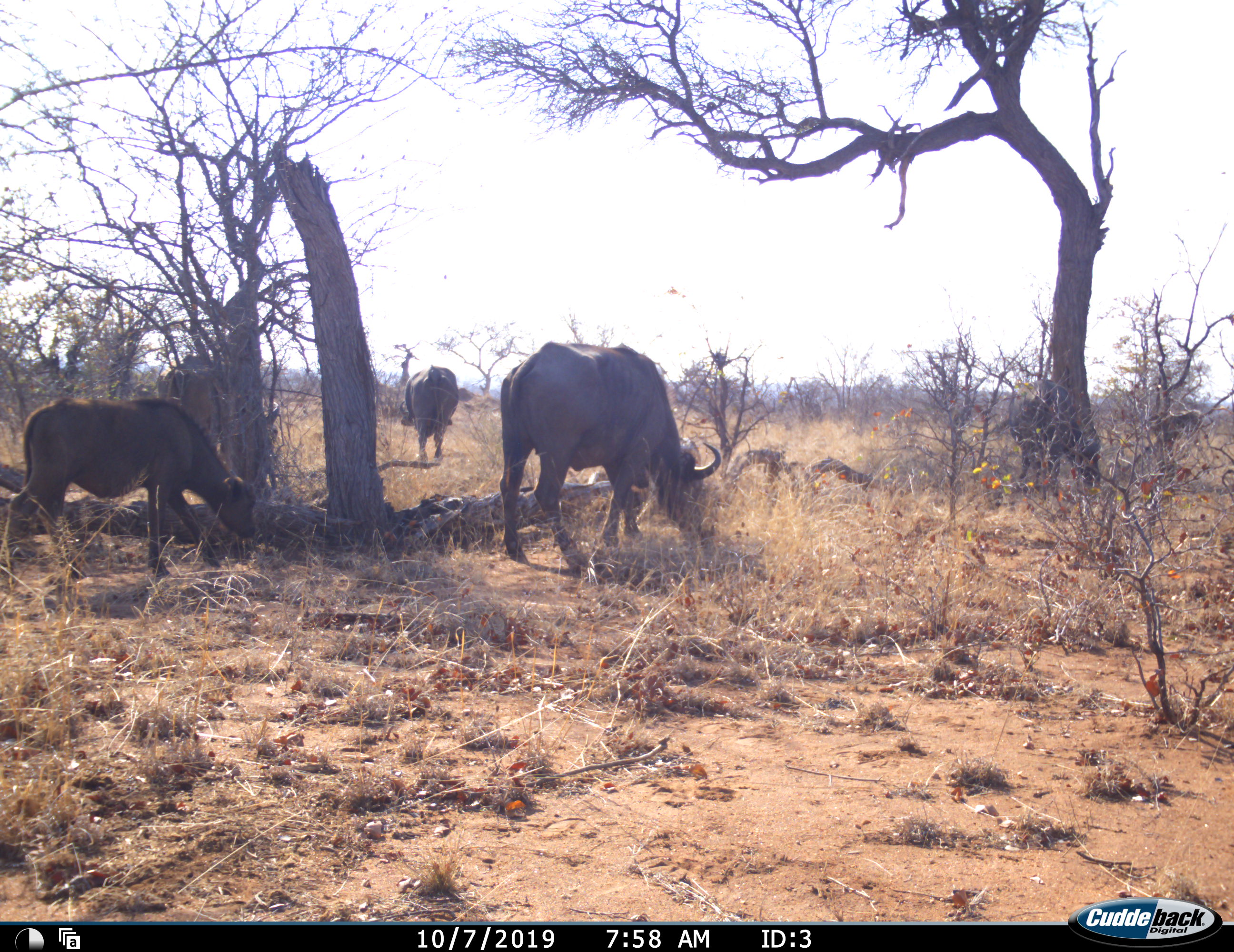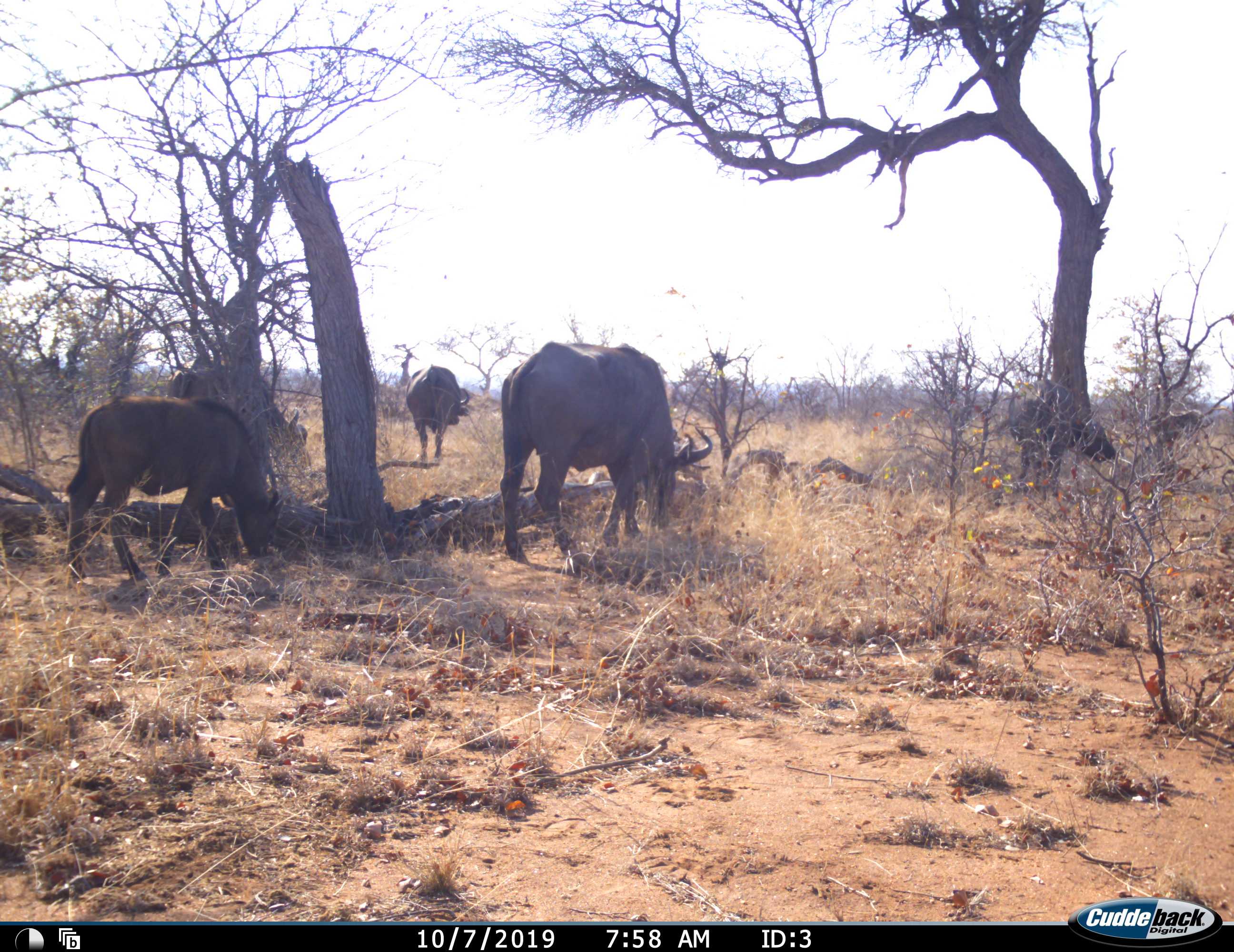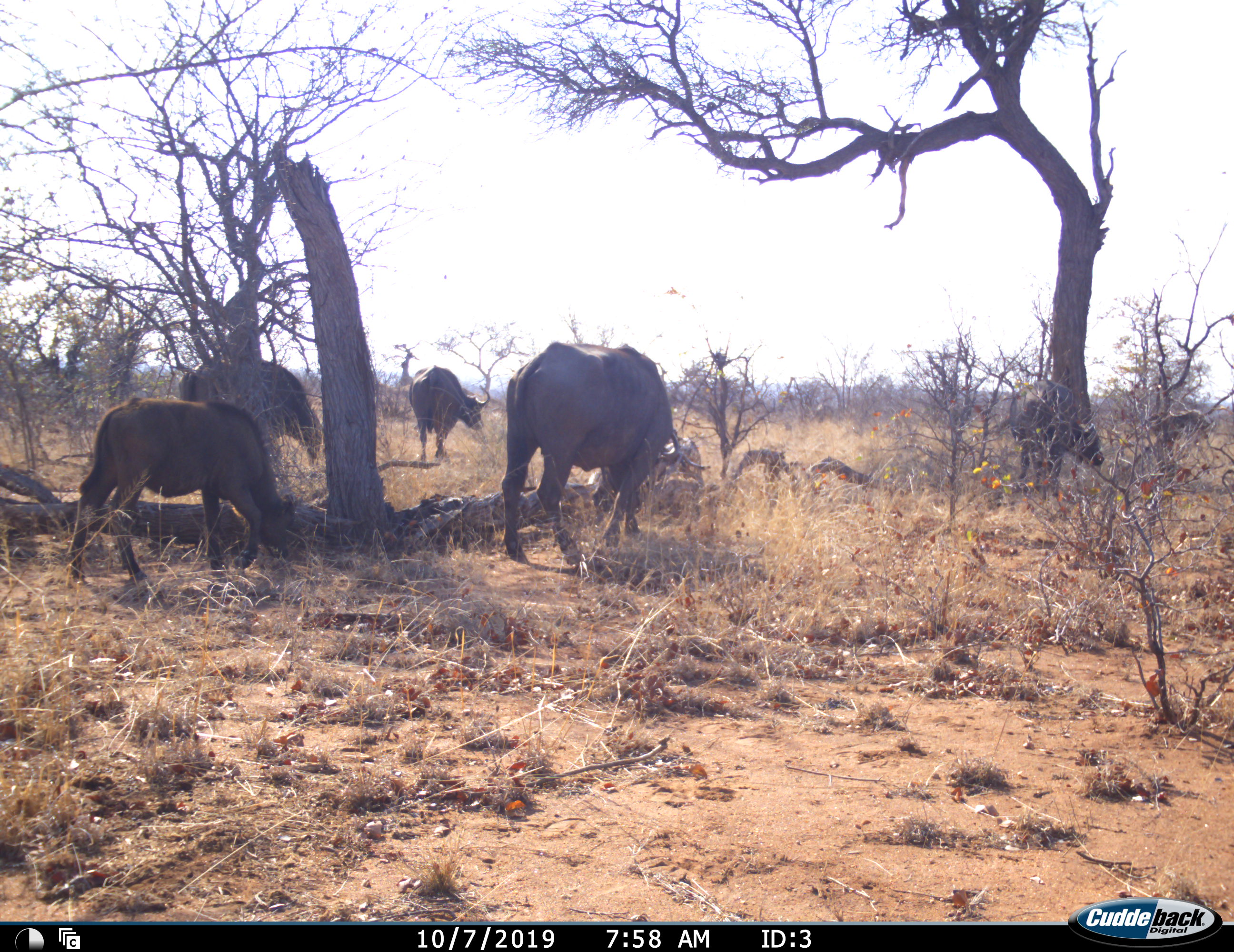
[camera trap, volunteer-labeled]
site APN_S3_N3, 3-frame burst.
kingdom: Animalia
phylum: Chordata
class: Mammalia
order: Artiodactyla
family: Bovidae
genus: Syncerus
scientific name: Syncerus caffer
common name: african buffalo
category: buffalo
Buffalo (african buffalo) (Syncerus caffer), count 5. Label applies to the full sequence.